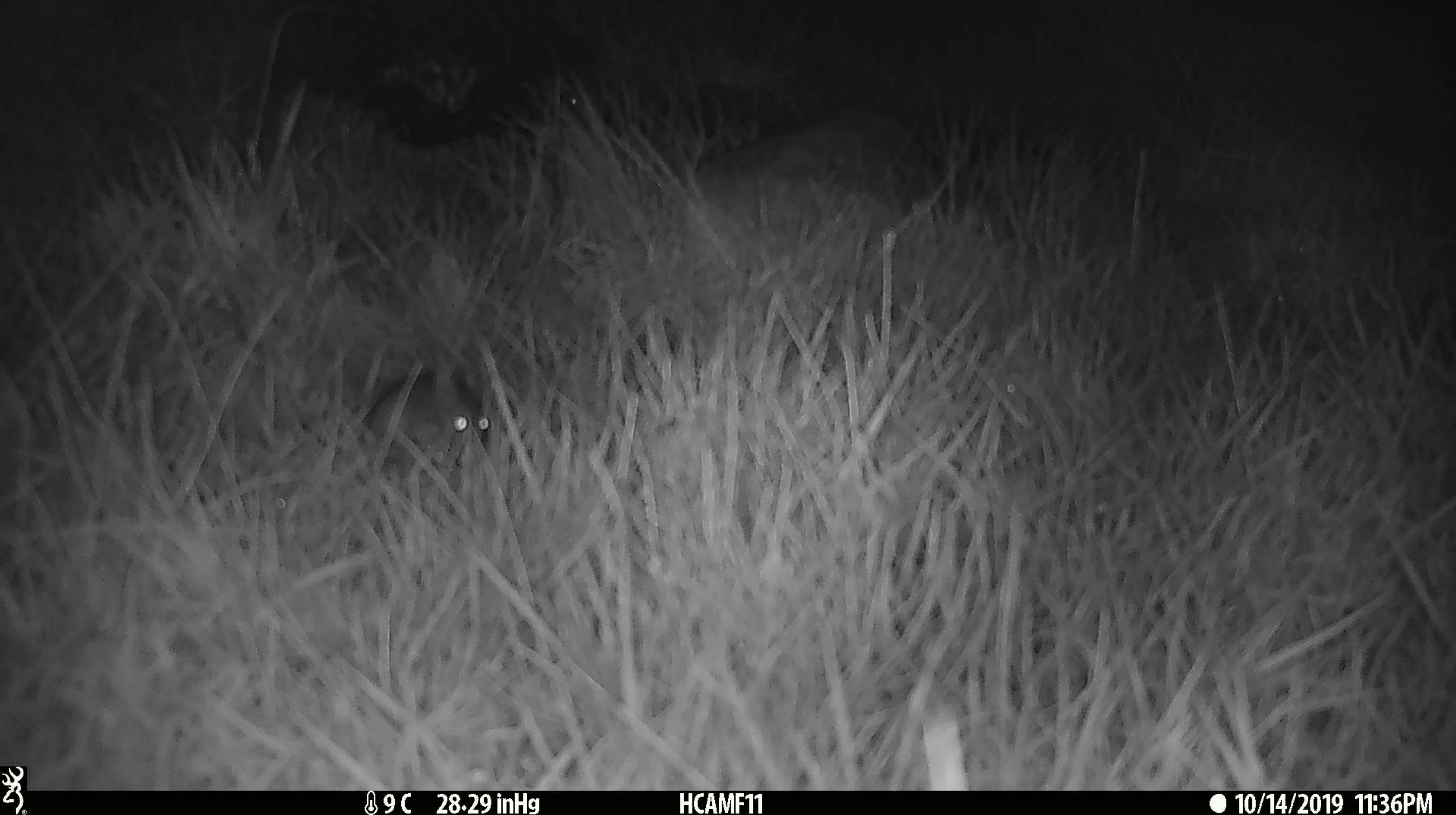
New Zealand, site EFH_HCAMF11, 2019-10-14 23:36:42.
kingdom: Animalia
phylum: Chordata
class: Mammalia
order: Rodentia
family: Muridae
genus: Mus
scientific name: Mus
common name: mouse